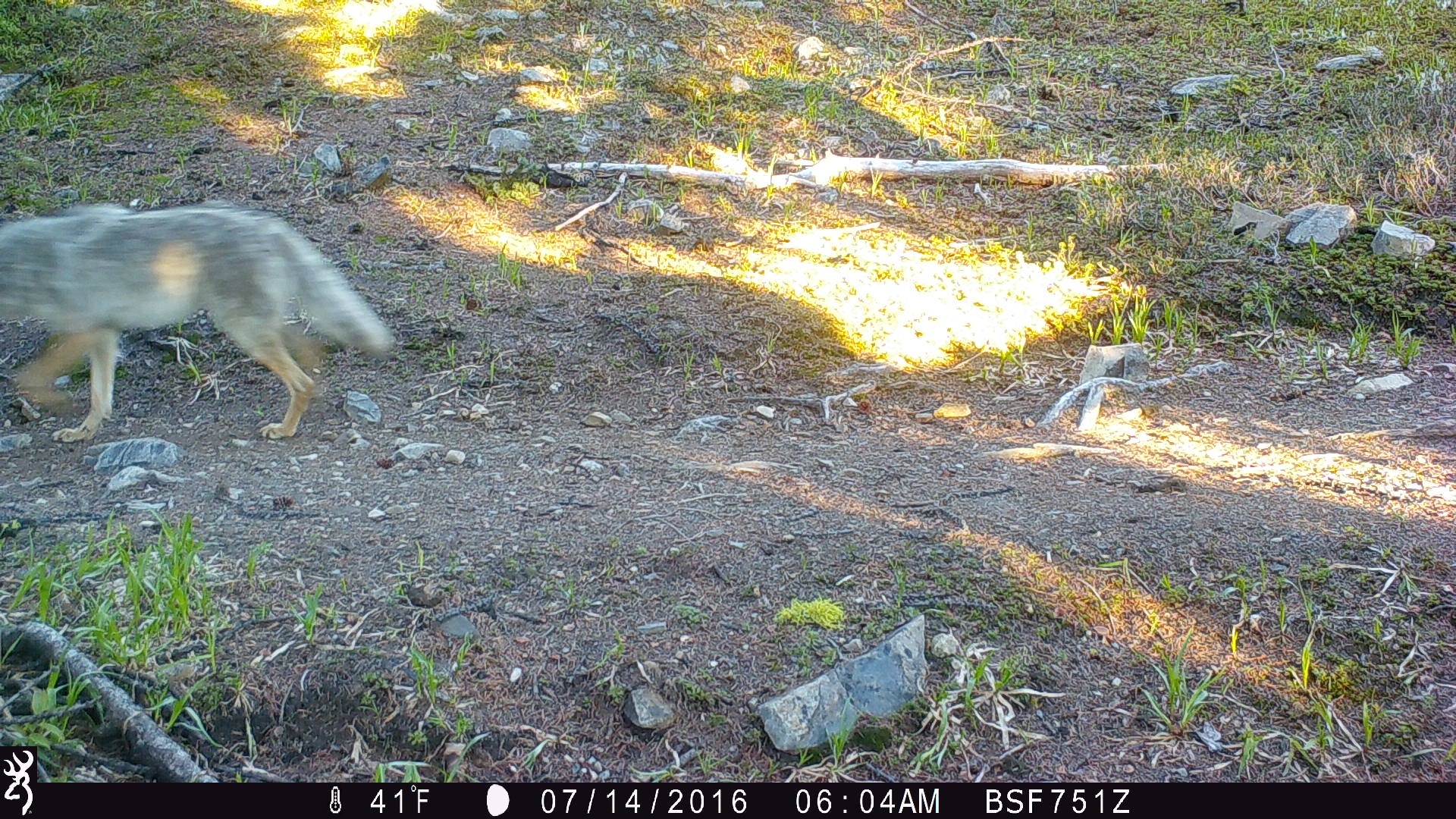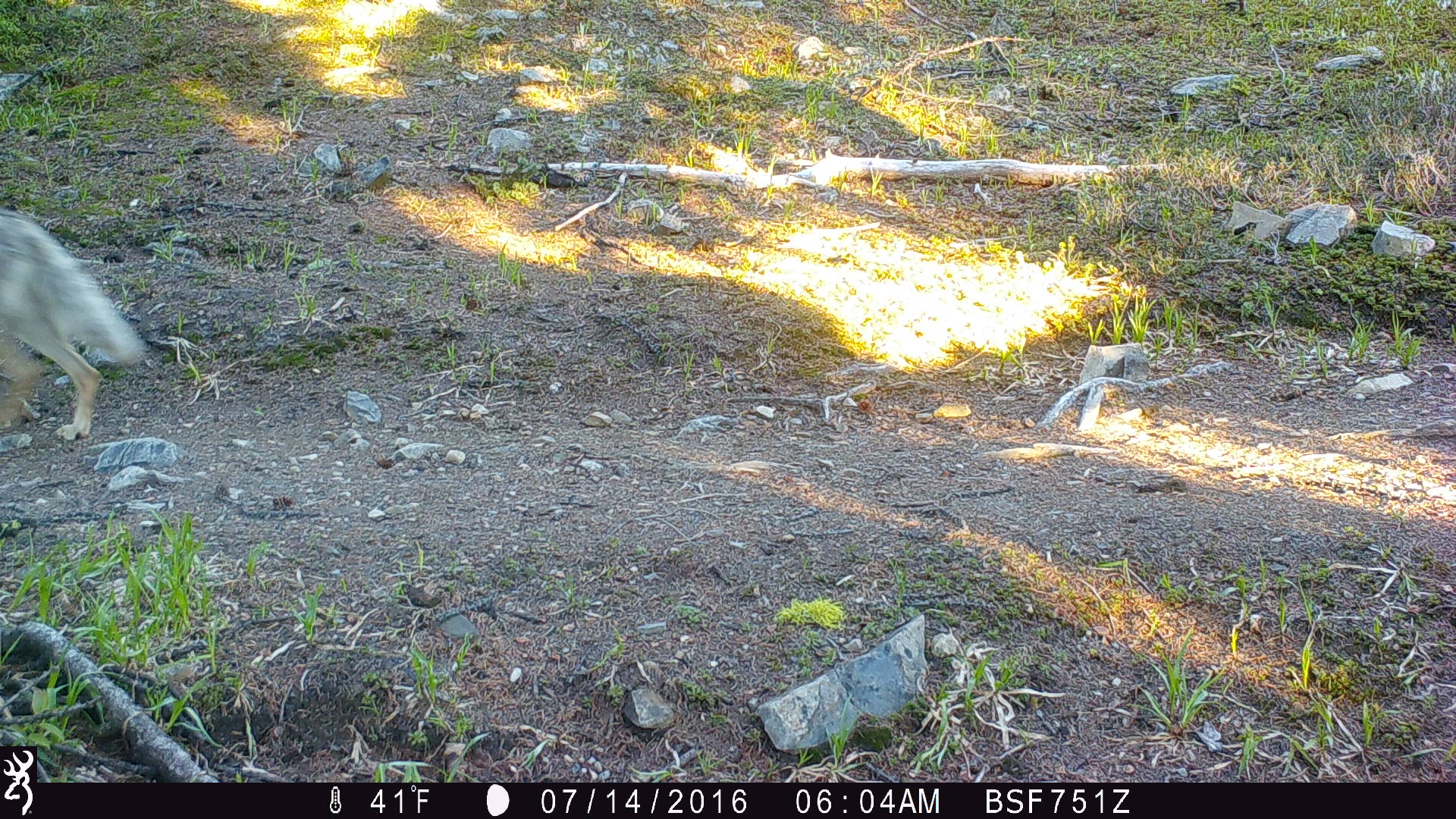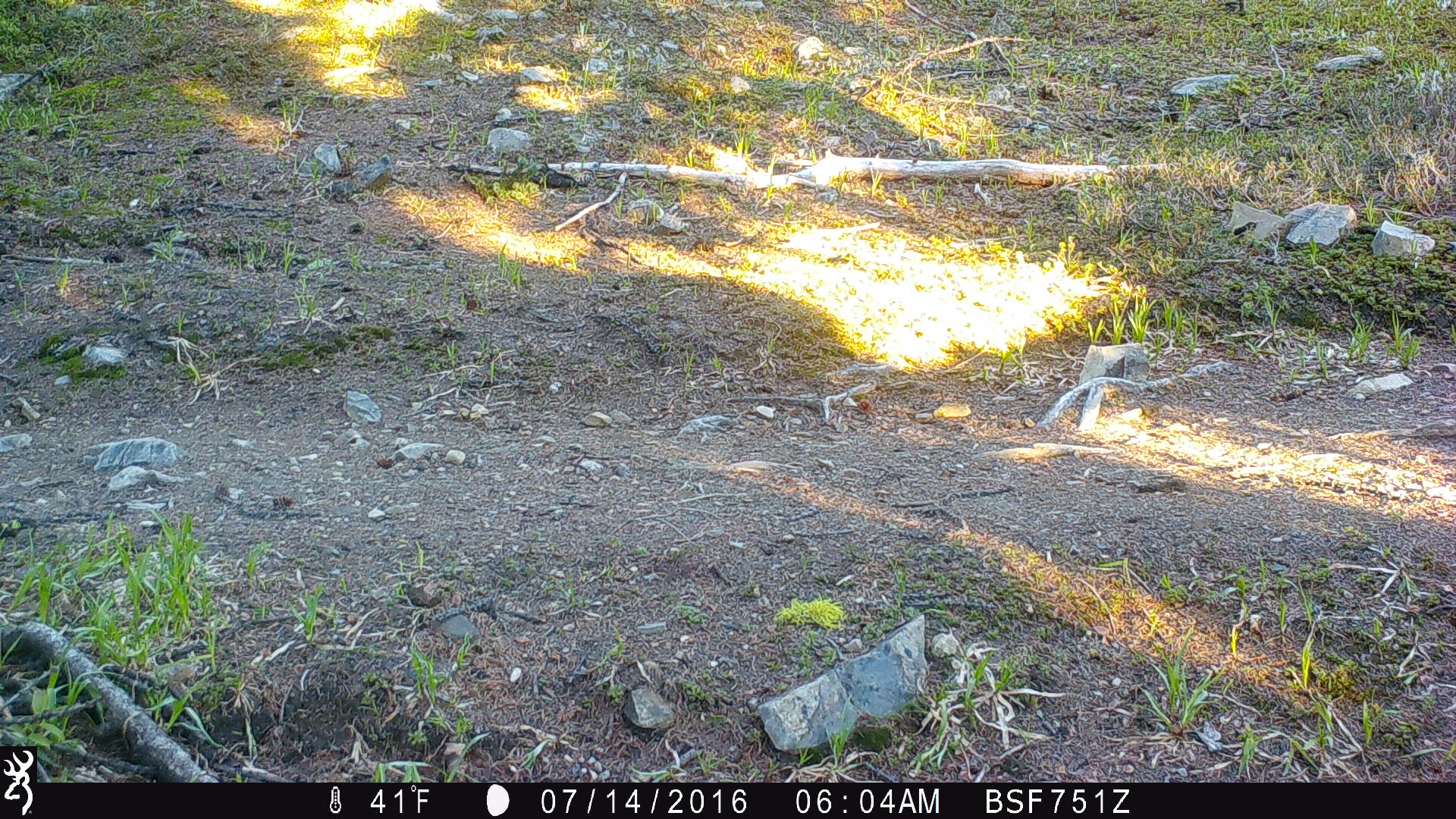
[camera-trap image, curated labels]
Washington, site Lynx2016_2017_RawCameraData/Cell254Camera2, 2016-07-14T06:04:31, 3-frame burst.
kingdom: Animalia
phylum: Chordata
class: Mammalia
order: Carnivora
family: Canidae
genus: Canis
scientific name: Canis latrans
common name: coyote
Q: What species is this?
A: Canis latrans (coyote).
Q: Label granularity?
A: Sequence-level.